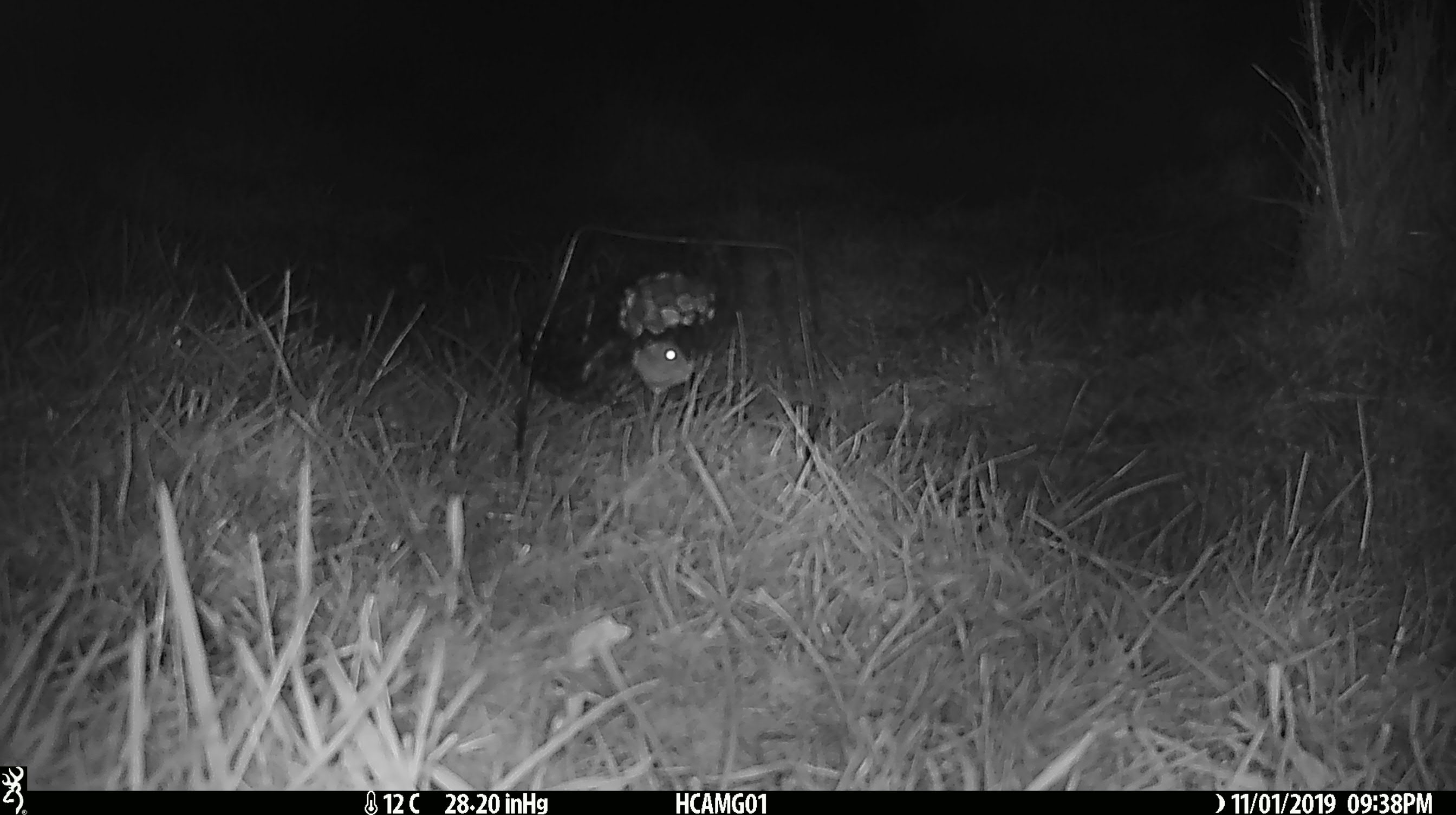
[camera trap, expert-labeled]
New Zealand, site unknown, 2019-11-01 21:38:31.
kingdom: Animalia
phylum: Chordata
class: Mammalia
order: Rodentia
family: Muridae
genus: Mus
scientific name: Mus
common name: mouse